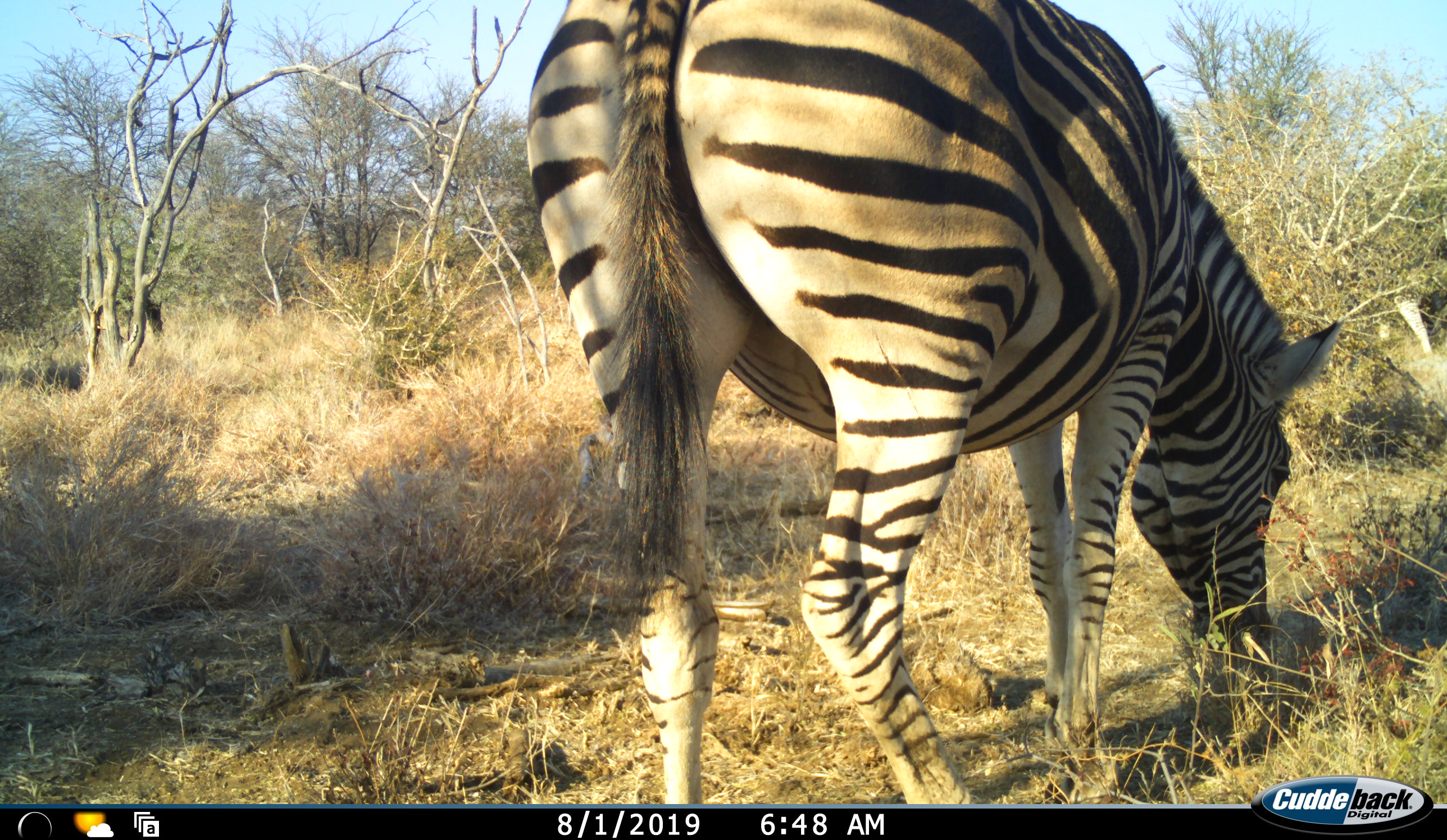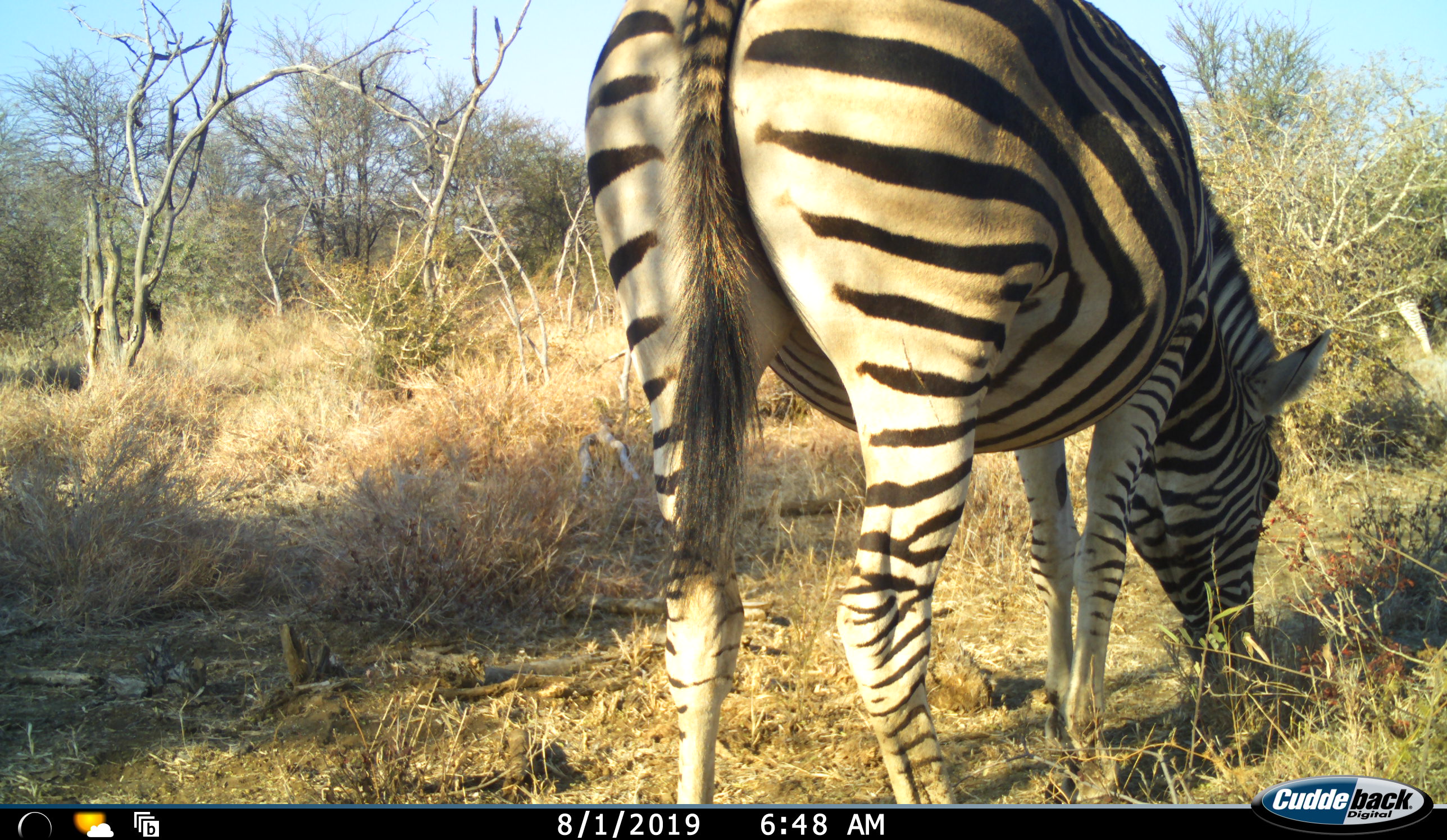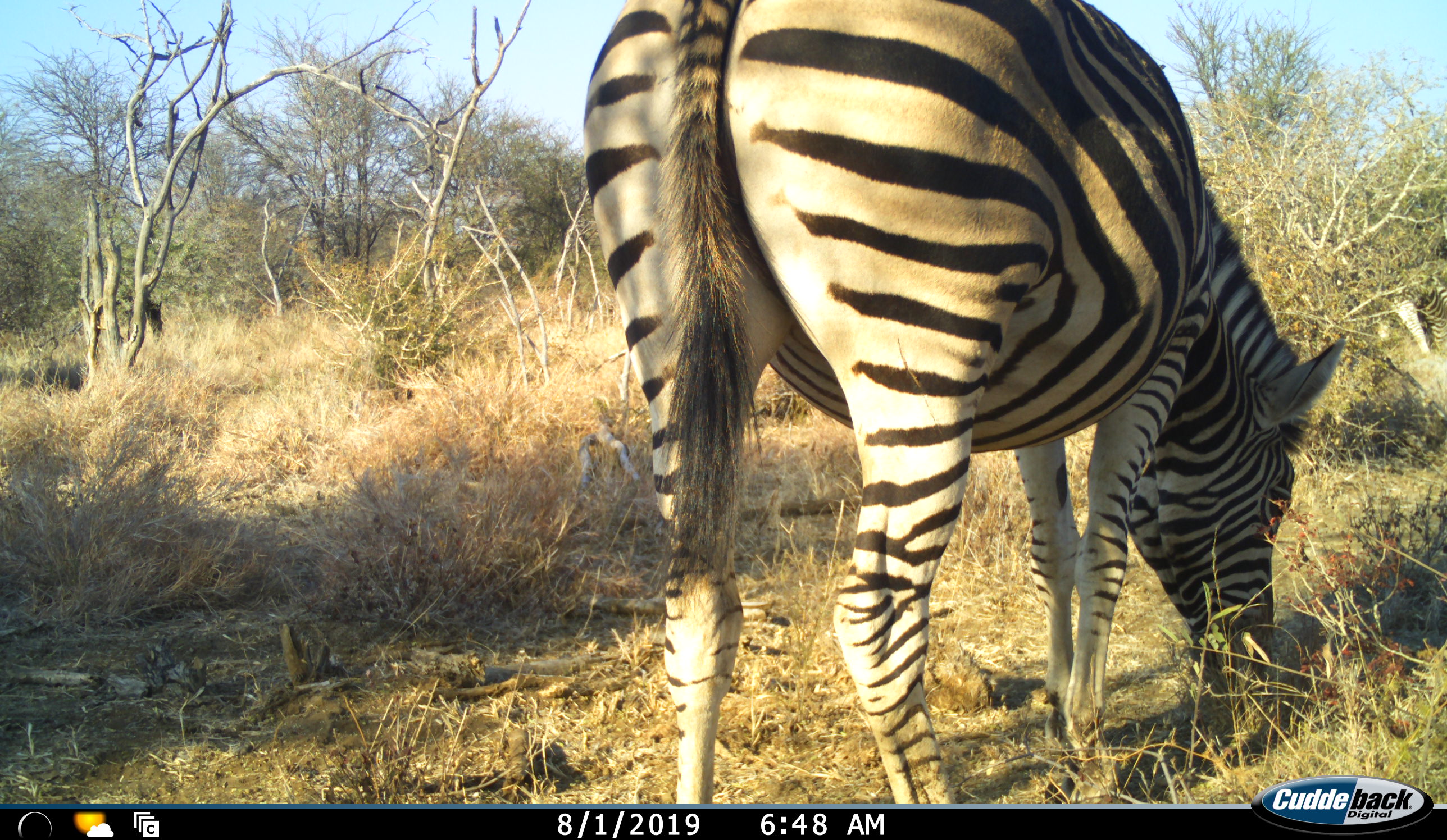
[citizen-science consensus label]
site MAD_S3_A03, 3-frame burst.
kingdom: Animalia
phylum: Chordata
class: Mammalia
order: Perissodactyla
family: Equidae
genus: Equus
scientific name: Equus quagga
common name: plains zebra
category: zebraplains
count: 1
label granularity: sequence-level